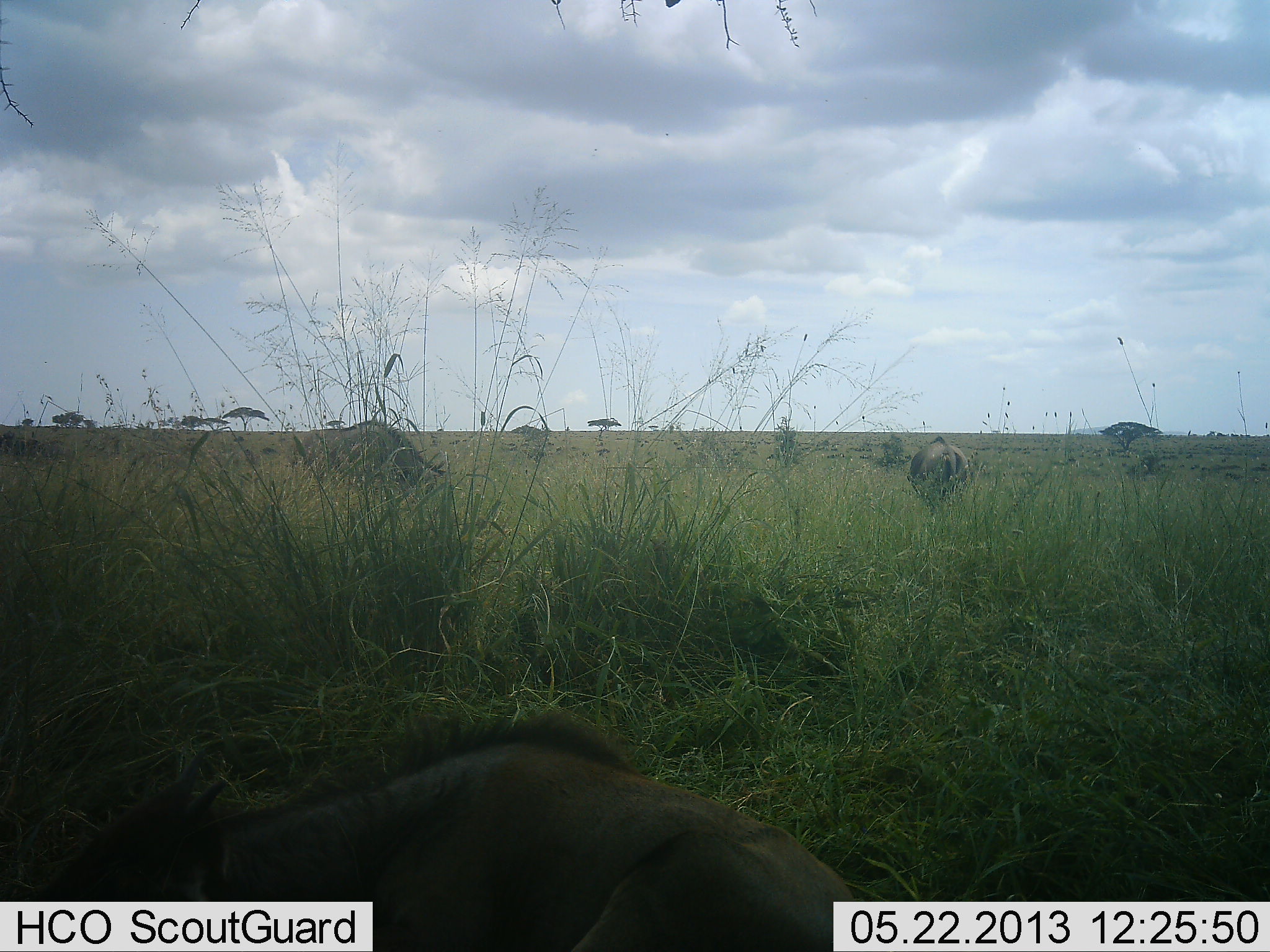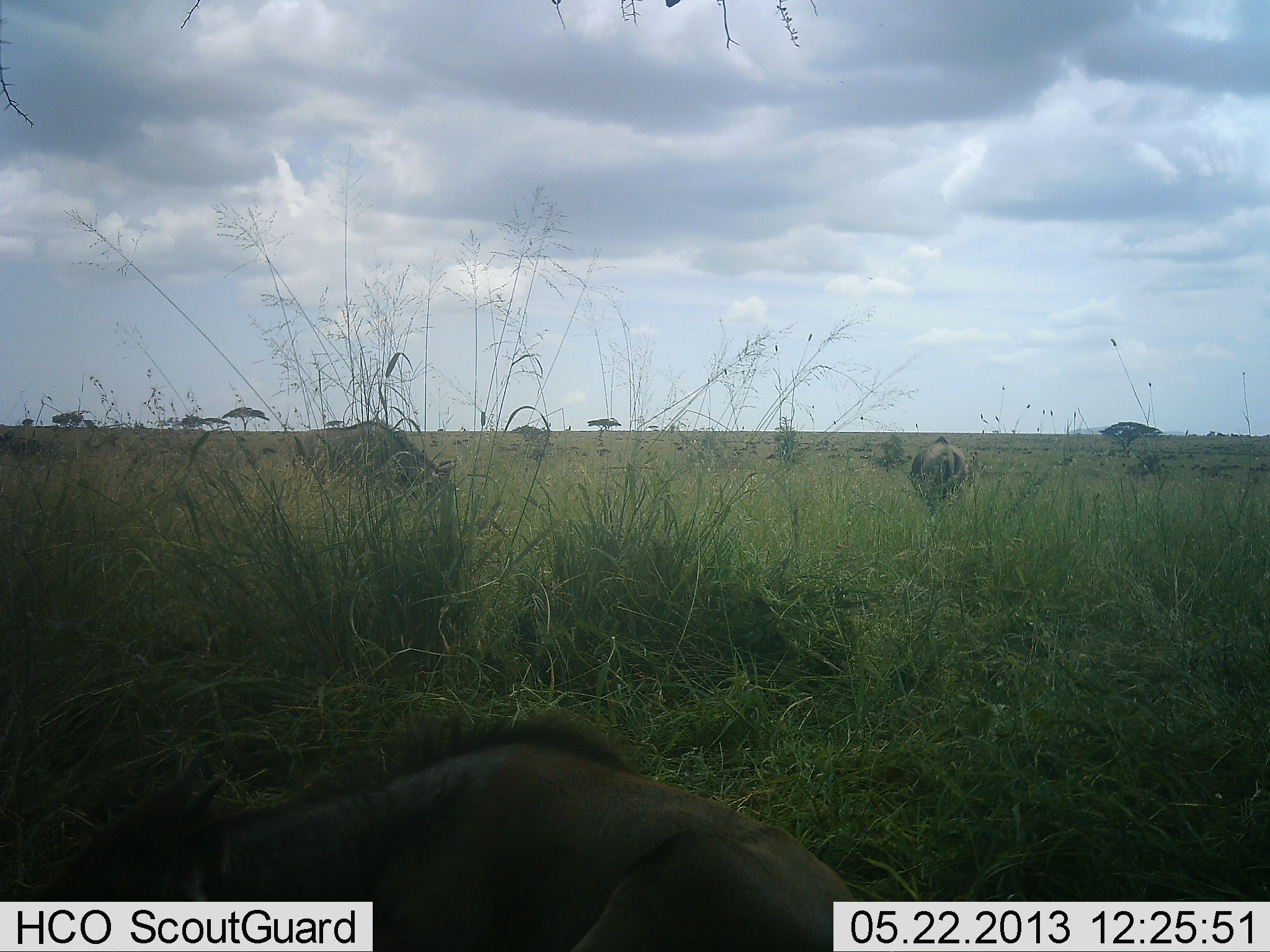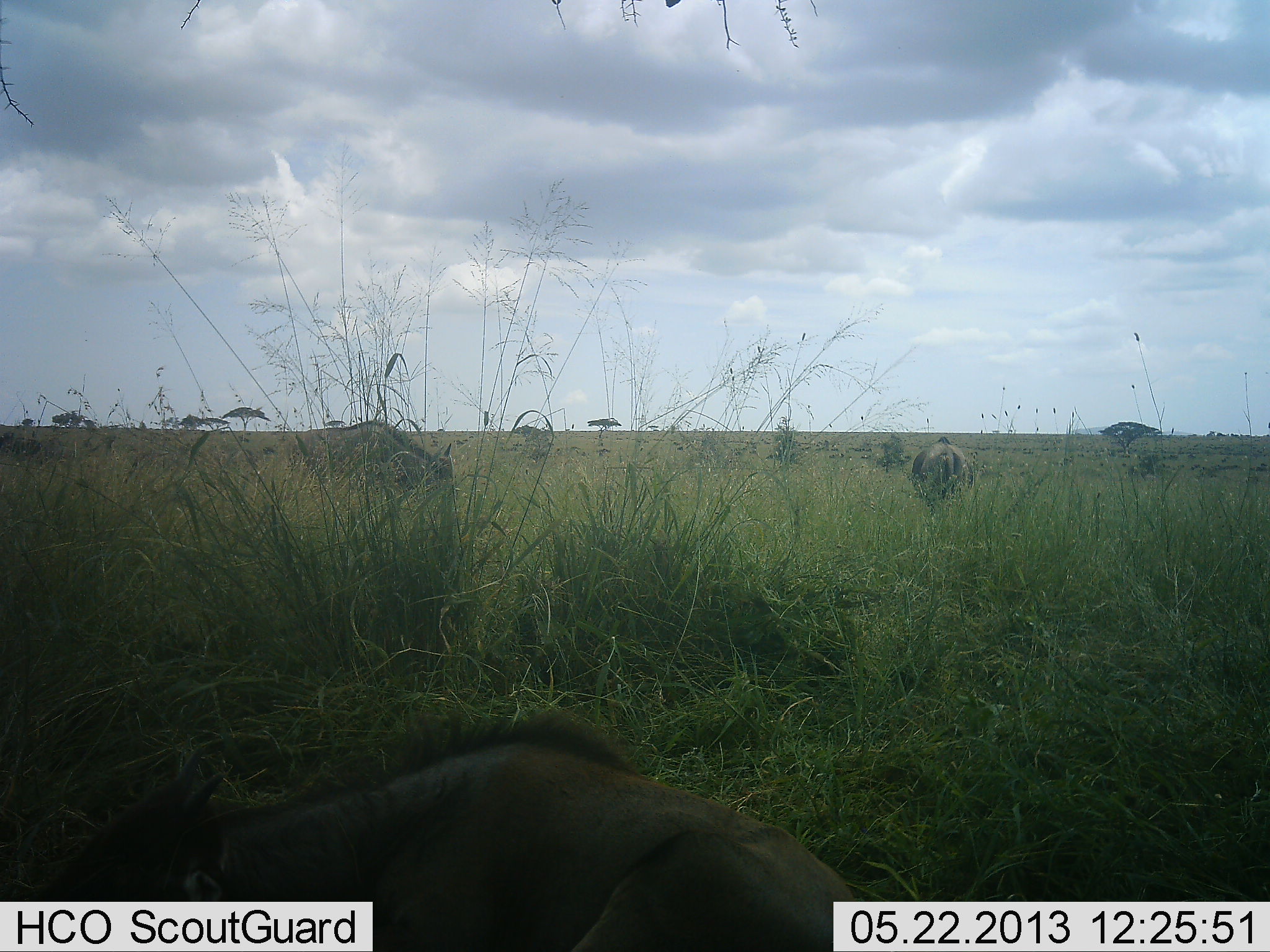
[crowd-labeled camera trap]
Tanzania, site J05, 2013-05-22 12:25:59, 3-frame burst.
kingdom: Animalia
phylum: Chordata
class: Mammalia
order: Artiodactyla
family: Bovidae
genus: Connochaetes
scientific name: Connochaetes taurinus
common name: blue wildebeest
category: wildebeest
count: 4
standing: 70%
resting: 60%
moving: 10%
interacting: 0%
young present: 20%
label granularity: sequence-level